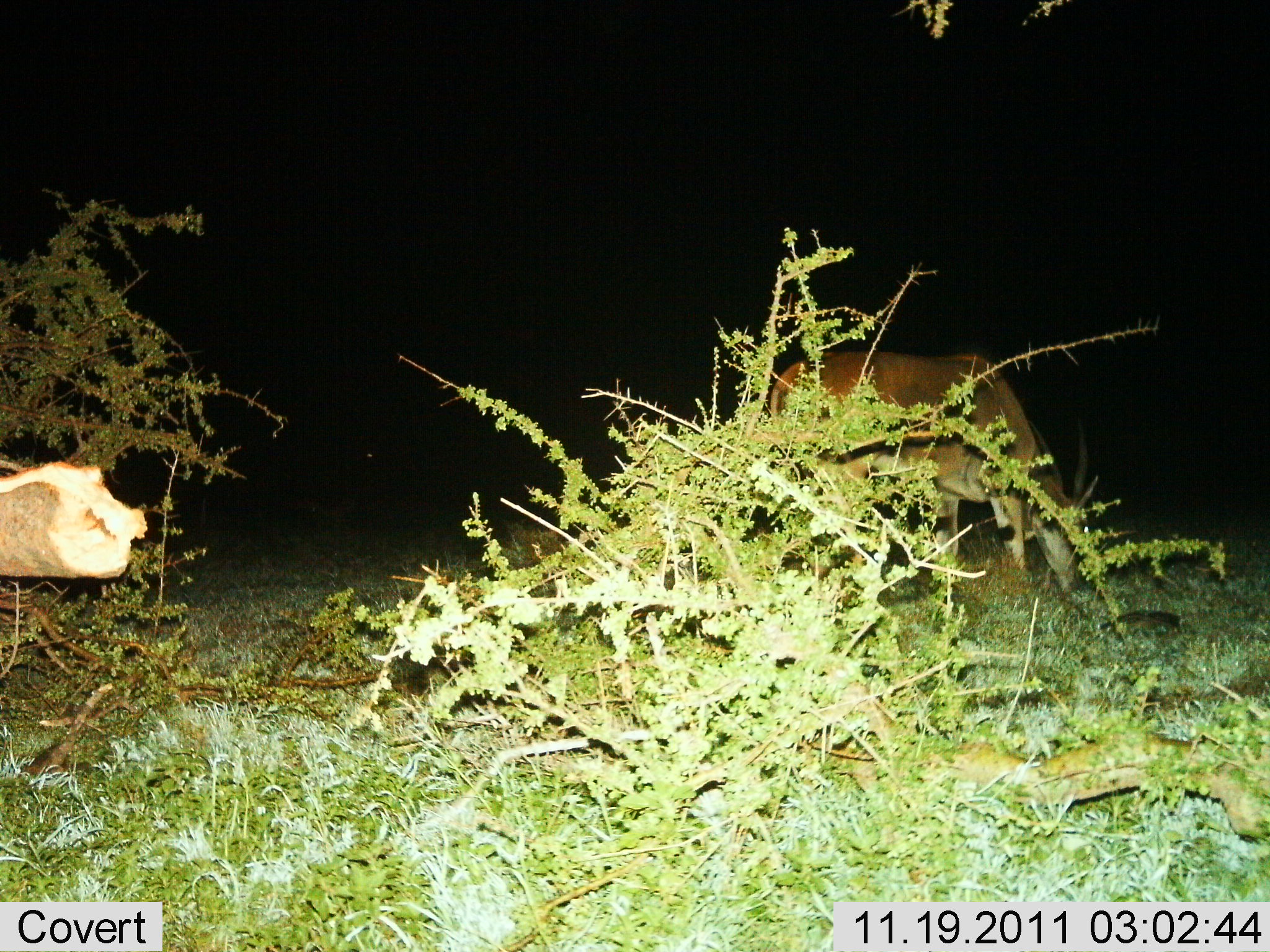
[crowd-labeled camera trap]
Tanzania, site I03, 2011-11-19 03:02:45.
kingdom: Animalia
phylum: Chordata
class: Mammalia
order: Artiodactyla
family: Bovidae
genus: Nanger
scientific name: Nanger granti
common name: grant's gazelle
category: gazellegrants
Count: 1.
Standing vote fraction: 11%.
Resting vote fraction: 0%.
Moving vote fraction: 0%.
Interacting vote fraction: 0%.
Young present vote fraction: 0%.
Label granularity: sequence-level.